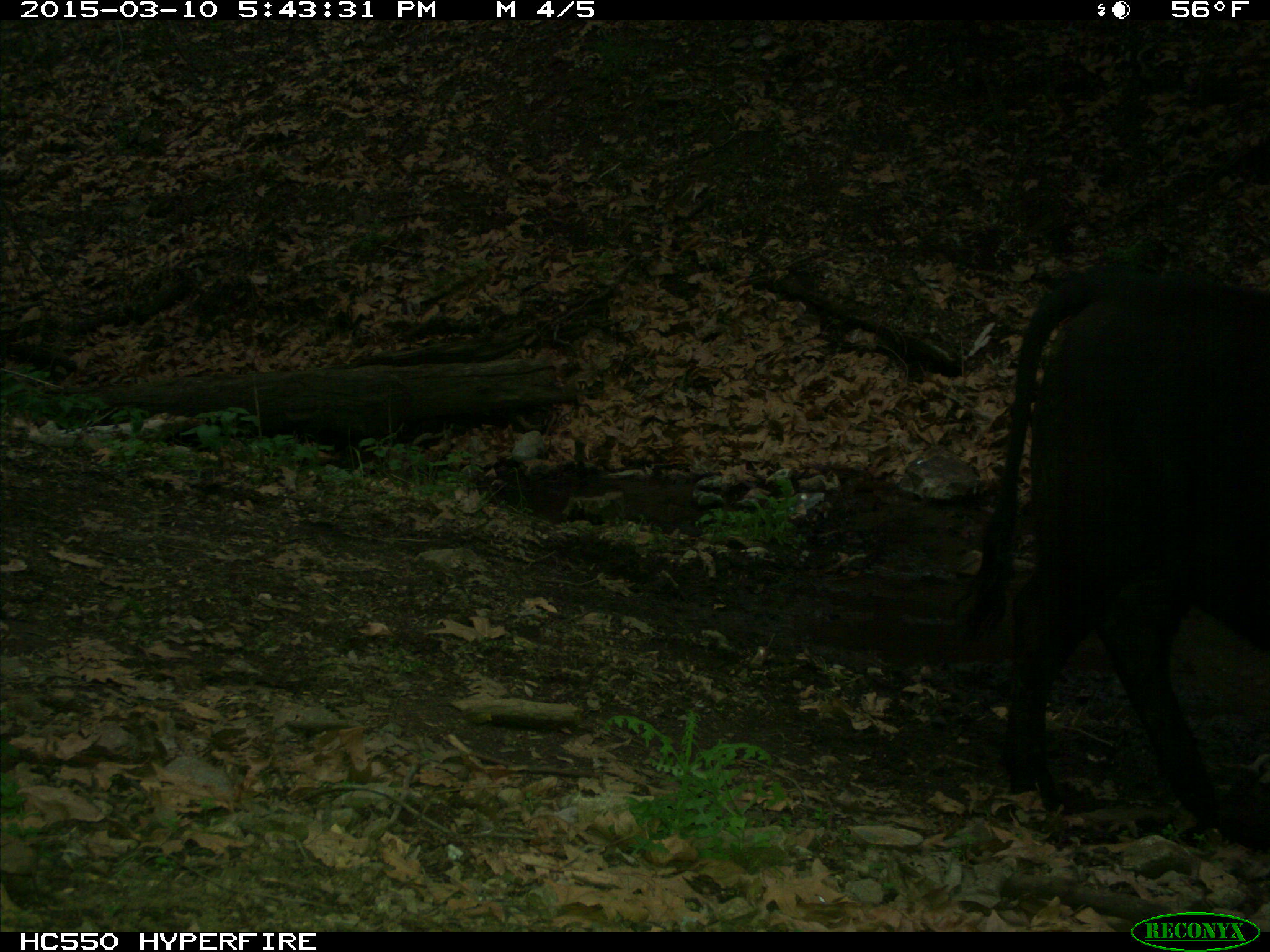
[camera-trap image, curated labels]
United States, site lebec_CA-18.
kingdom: Animalia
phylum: Chordata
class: Mammalia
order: Artiodactyla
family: Bovidae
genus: Bos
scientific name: Bos taurus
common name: domestic cow